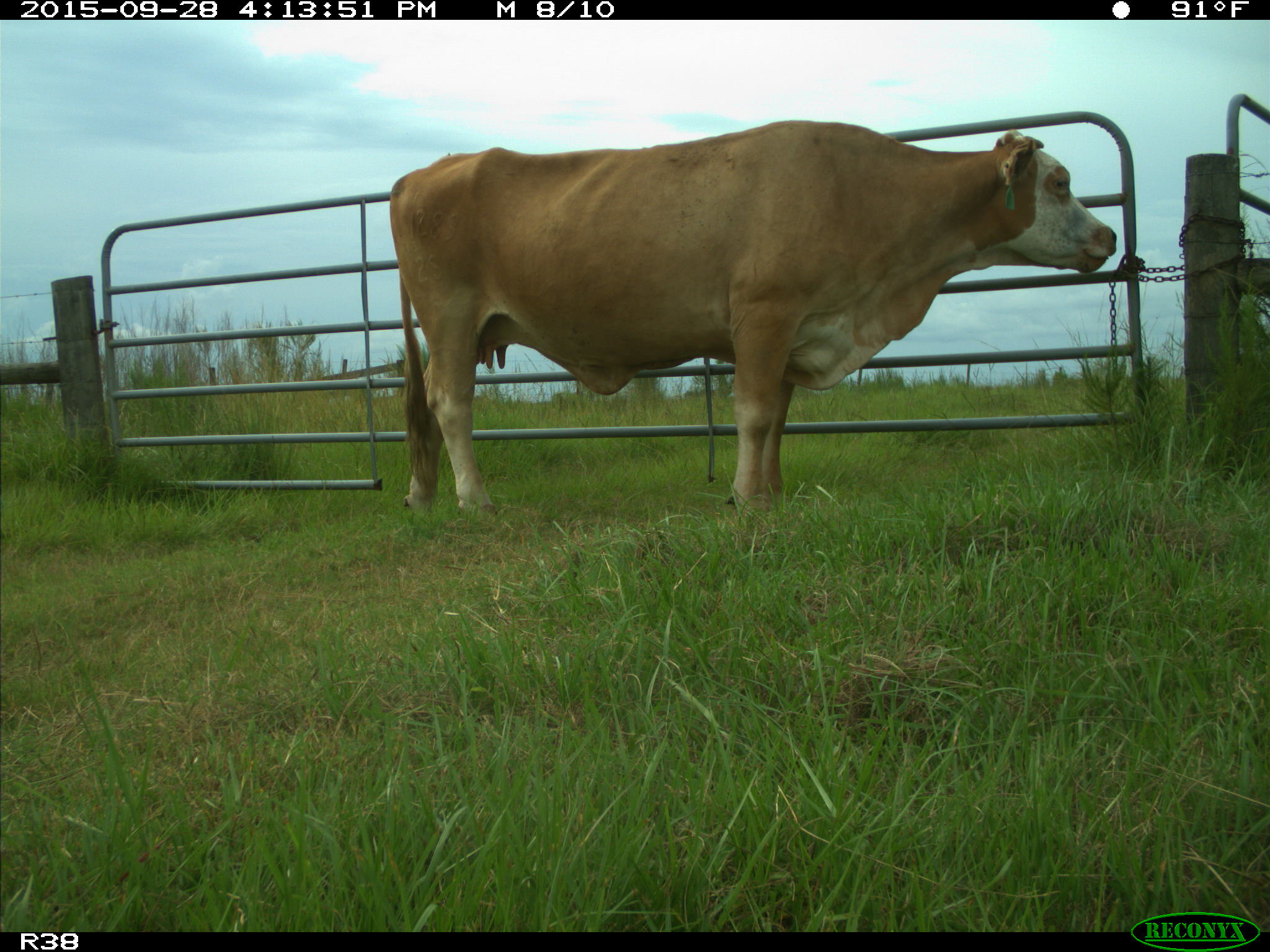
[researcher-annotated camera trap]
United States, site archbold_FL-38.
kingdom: Animalia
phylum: Chordata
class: Mammalia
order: Artiodactyla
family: Bovidae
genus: Bos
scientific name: Bos taurus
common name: domestic cow